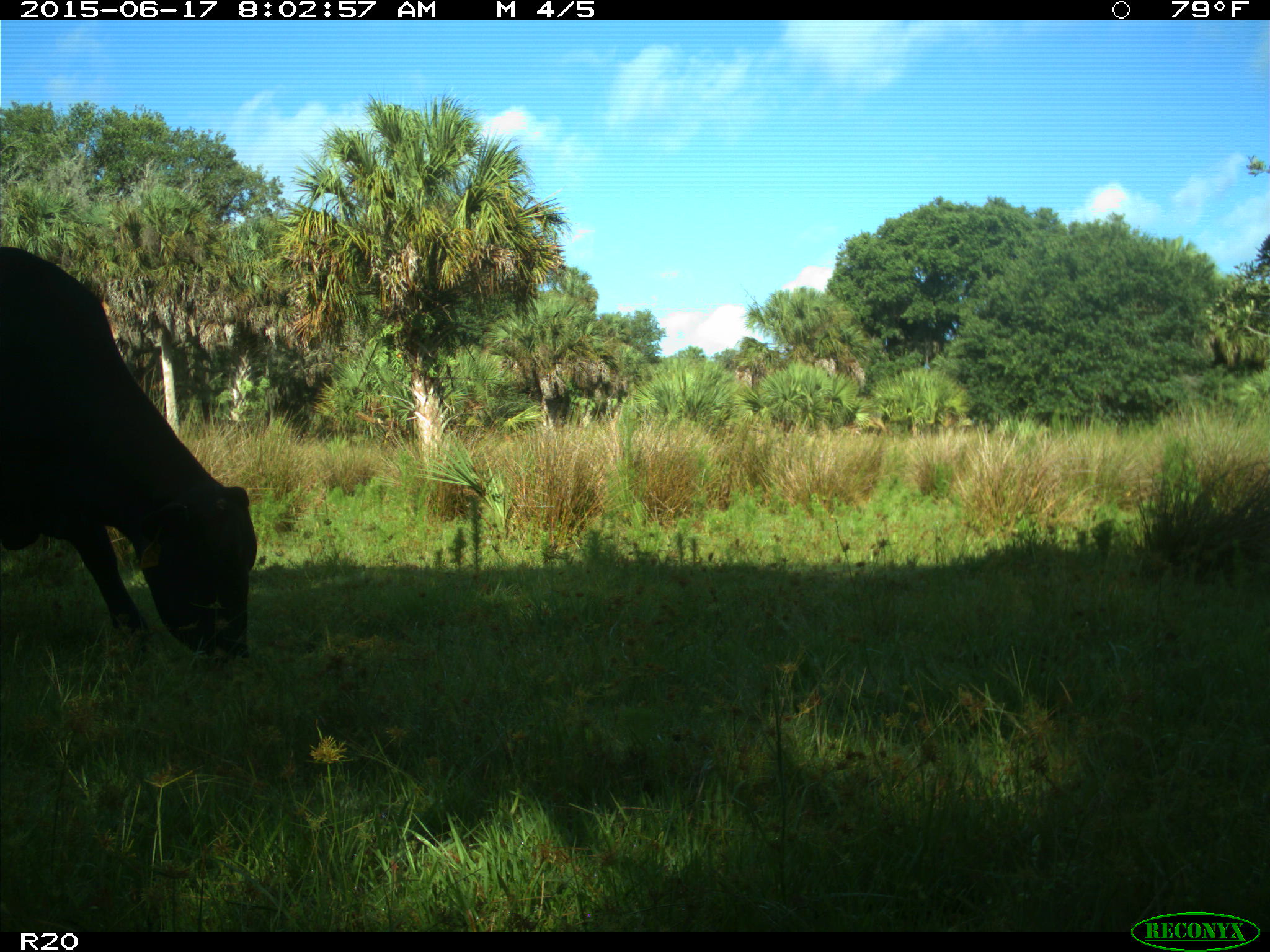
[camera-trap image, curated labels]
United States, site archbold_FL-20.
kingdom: Animalia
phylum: Chordata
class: Mammalia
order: Artiodactyla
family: Bovidae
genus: Bos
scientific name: Bos taurus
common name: domestic cow